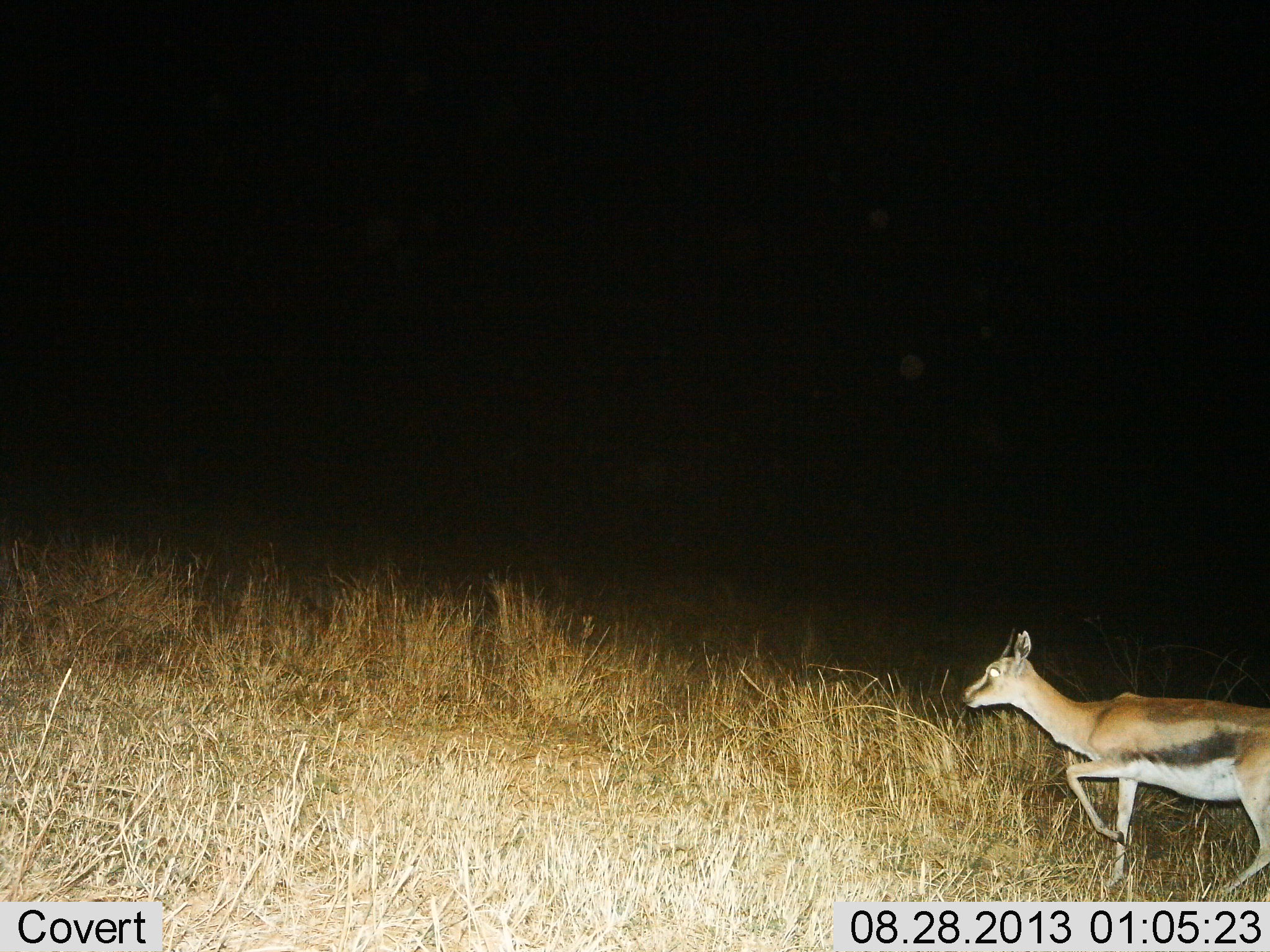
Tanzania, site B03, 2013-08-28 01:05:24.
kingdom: Animalia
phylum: Chordata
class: Mammalia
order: Artiodactyla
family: Bovidae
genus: Eudorcas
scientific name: Eudorcas thomsonii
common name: thomson's gazelle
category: gazellethomsons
Gazellethomsons (thomson's gazelle) (Eudorcas thomsonii), count 1. Behavior (volunteer vote fractions): standing 0%, resting 0%, moving 100%, interacting 0%. Young present (vote fraction): 10%. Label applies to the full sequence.